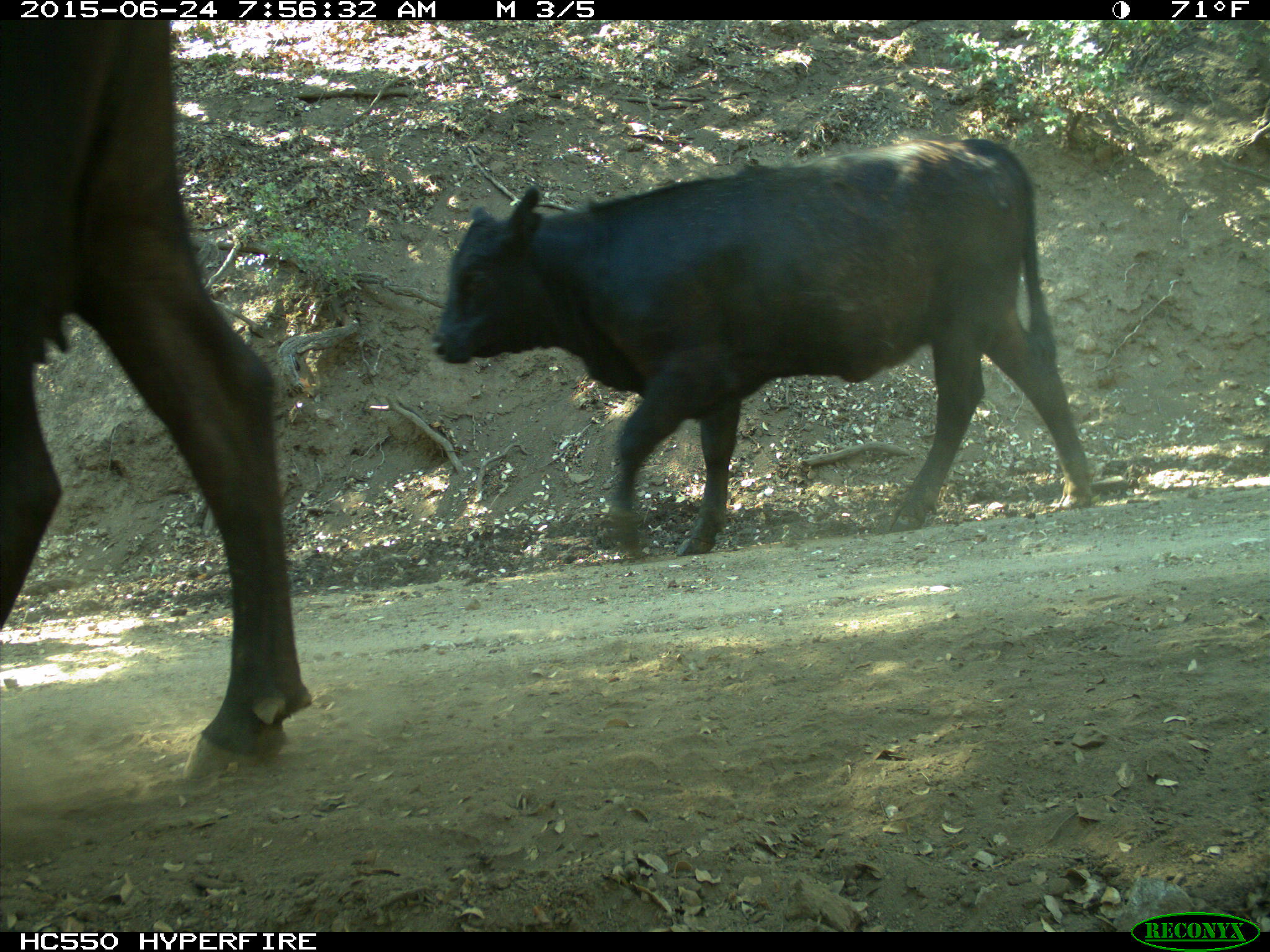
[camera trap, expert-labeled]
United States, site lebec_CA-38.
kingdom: Animalia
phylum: Chordata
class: Mammalia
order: Artiodactyla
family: Bovidae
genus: Bos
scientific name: Bos taurus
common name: domestic cow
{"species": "Bos taurus (domestic cow)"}